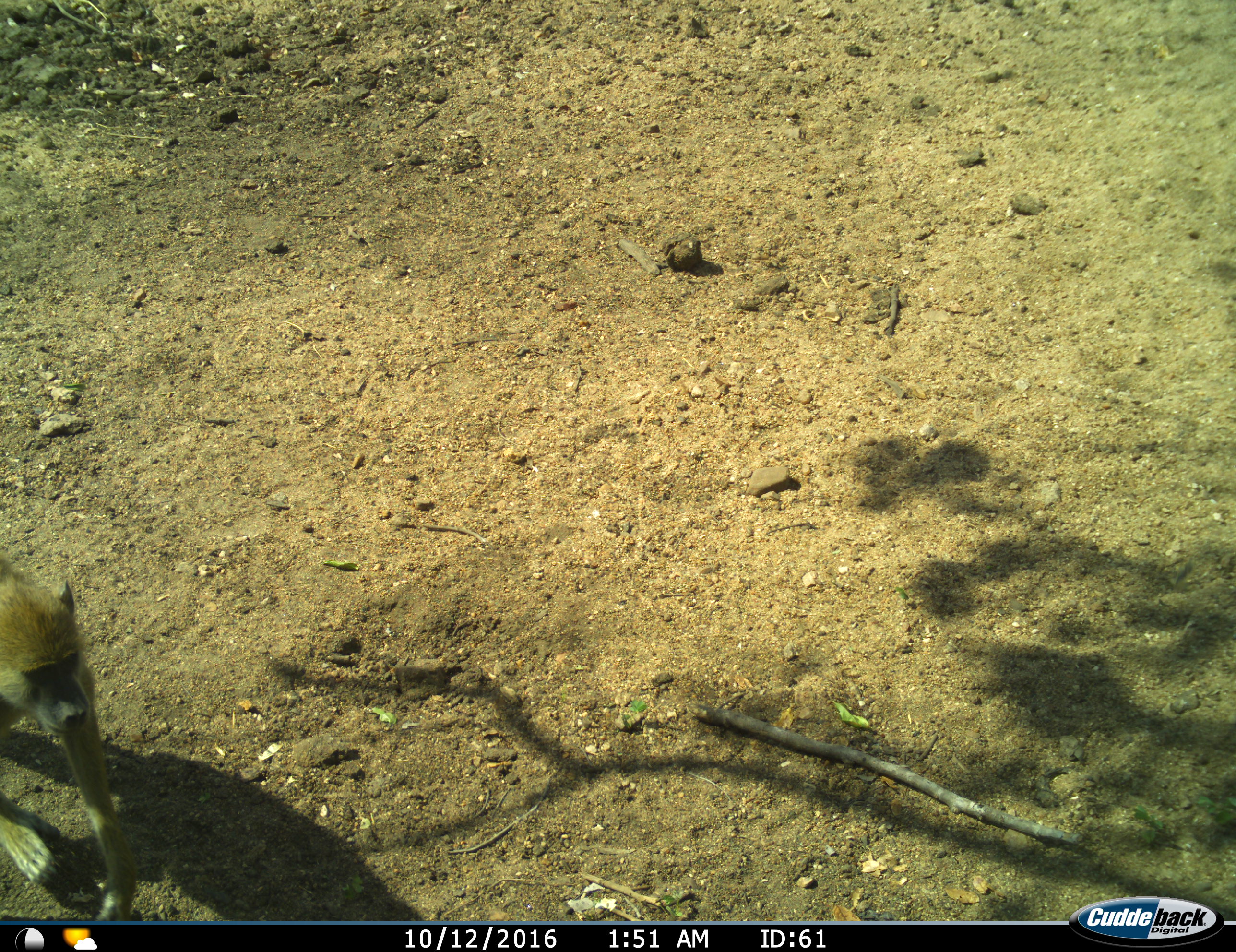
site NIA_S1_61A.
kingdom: Animalia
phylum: Chordata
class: Mammalia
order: Primates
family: Cercopithecidae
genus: Papio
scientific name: Papio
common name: baboon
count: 1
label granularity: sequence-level